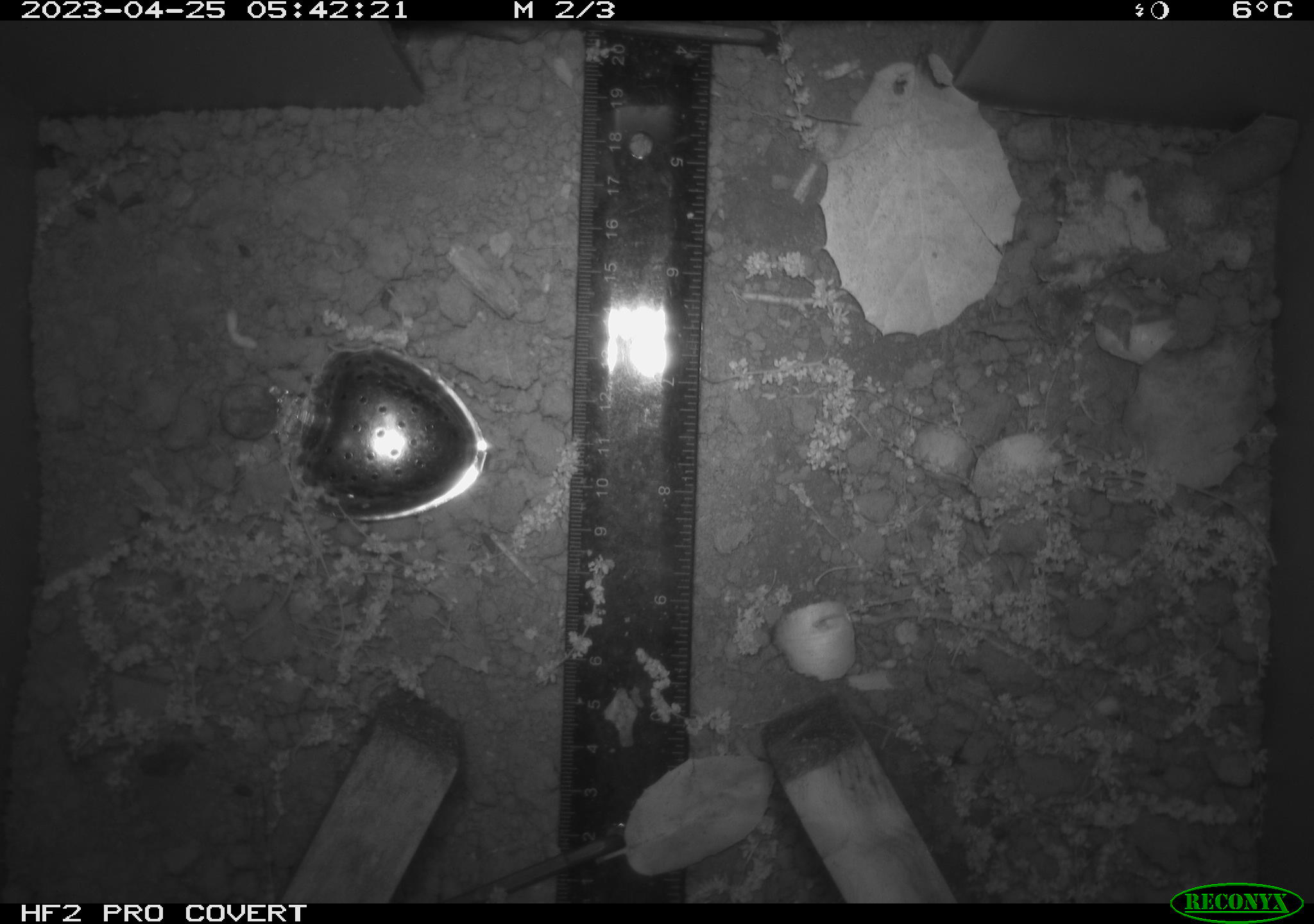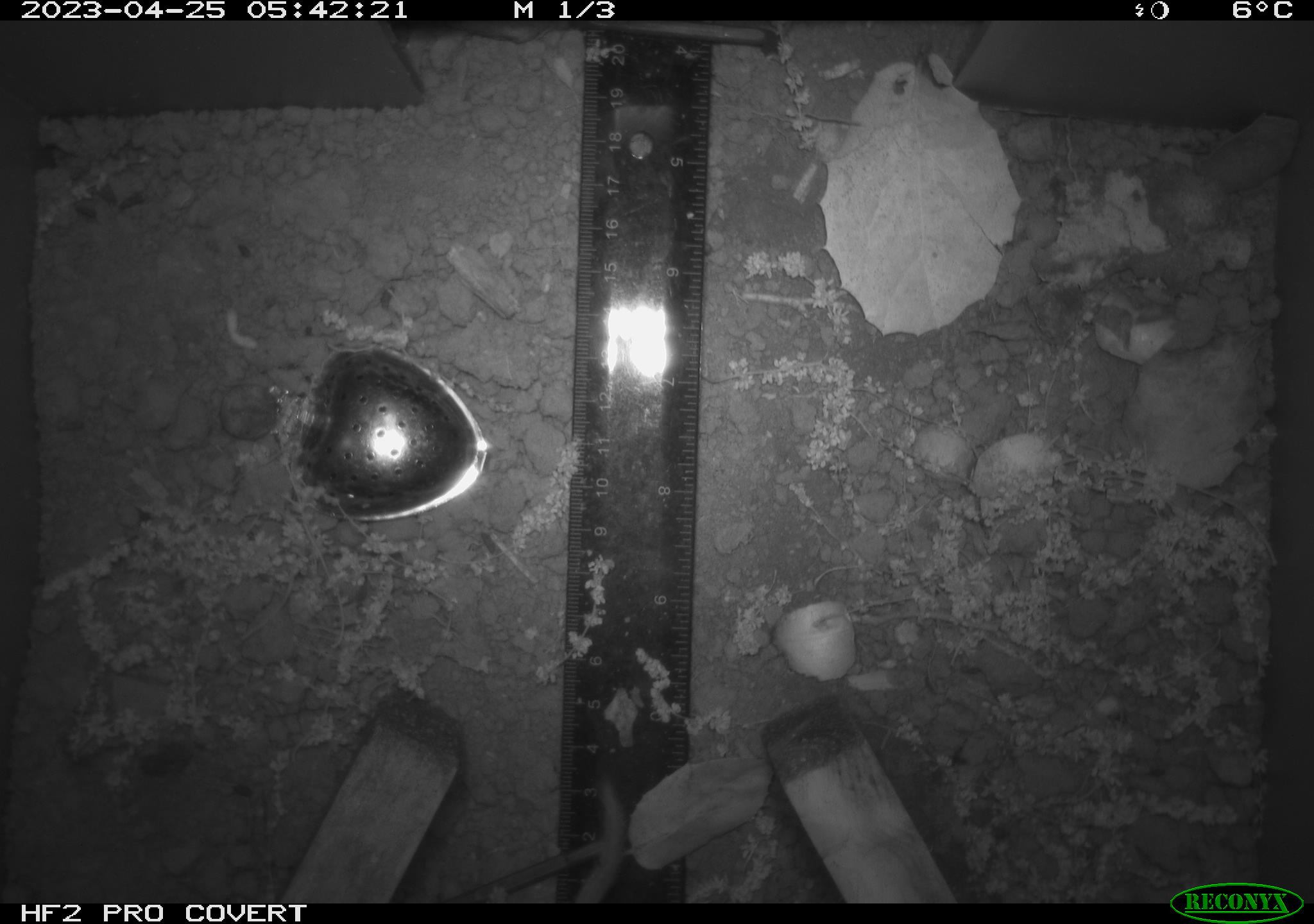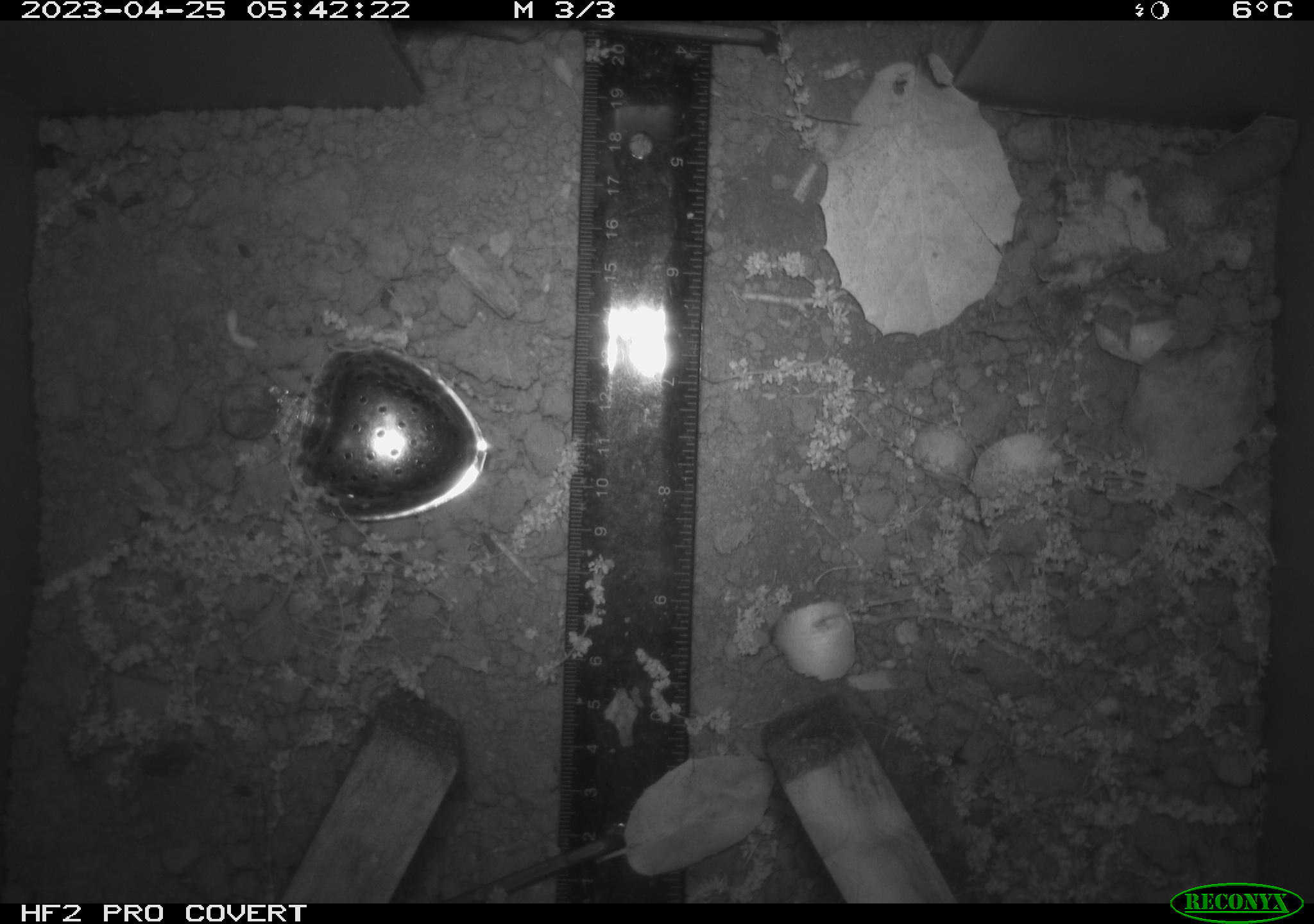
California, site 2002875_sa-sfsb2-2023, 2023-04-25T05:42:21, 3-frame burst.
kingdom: Animalia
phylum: Chordata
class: Mammalia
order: Rodentia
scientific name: Rodentia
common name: mouse species